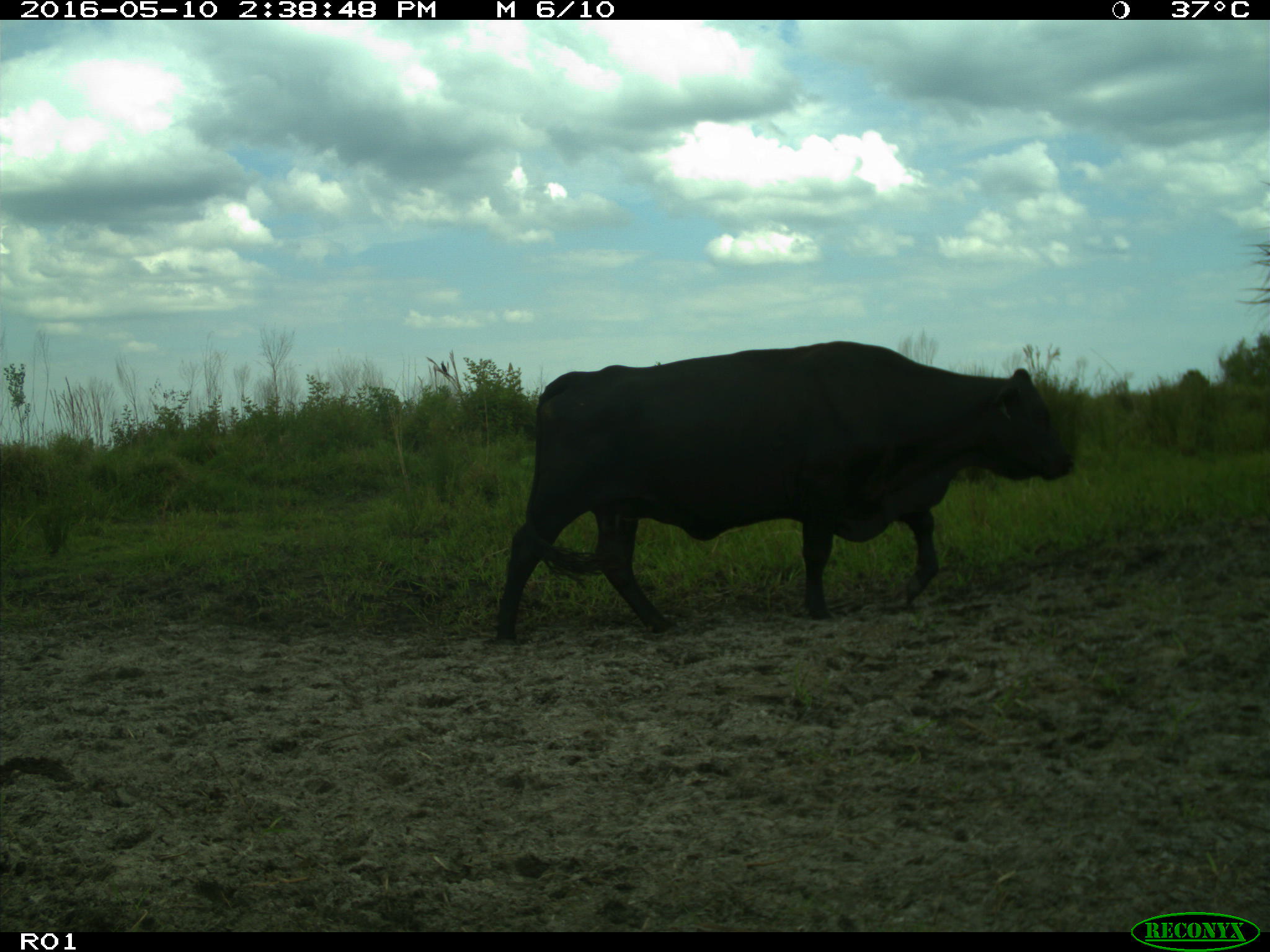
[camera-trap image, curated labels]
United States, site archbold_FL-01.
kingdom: Animalia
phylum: Chordata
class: Mammalia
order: Artiodactyla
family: Bovidae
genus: Bos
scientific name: Bos taurus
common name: domestic cow